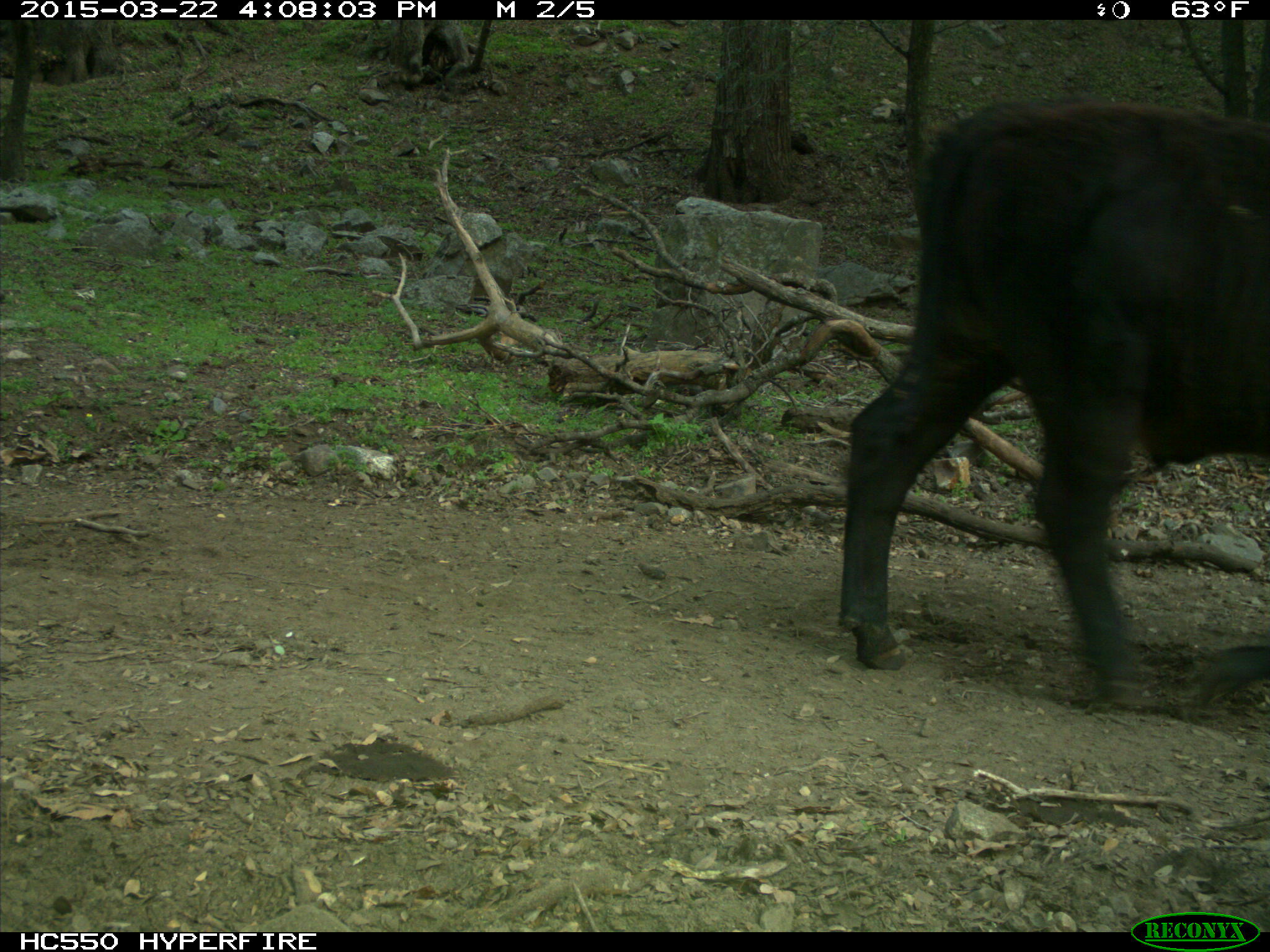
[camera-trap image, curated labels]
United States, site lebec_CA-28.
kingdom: Animalia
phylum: Chordata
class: Mammalia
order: Artiodactyla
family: Bovidae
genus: Bos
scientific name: Bos taurus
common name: domestic cow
Bos taurus (domestic cow).